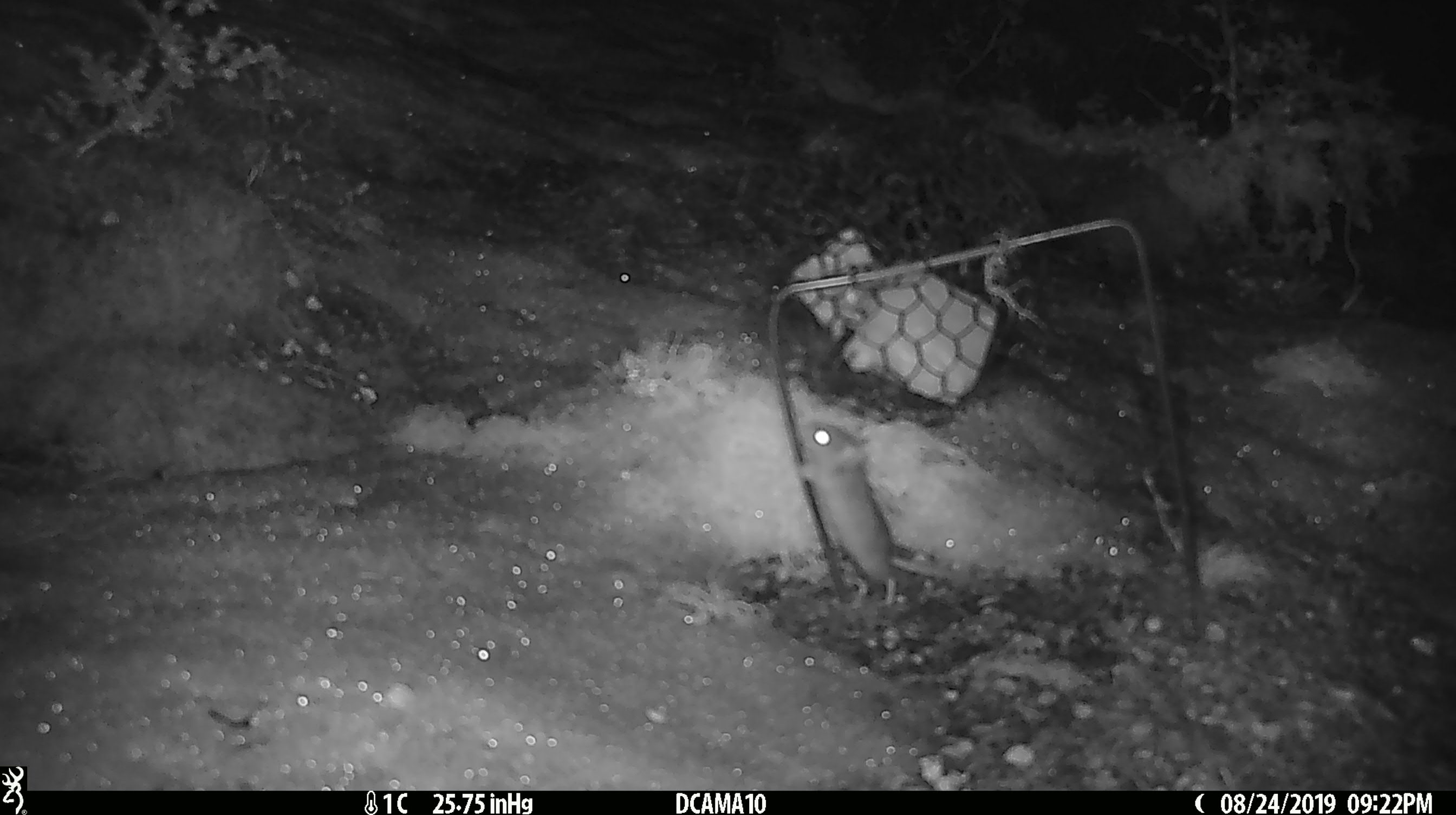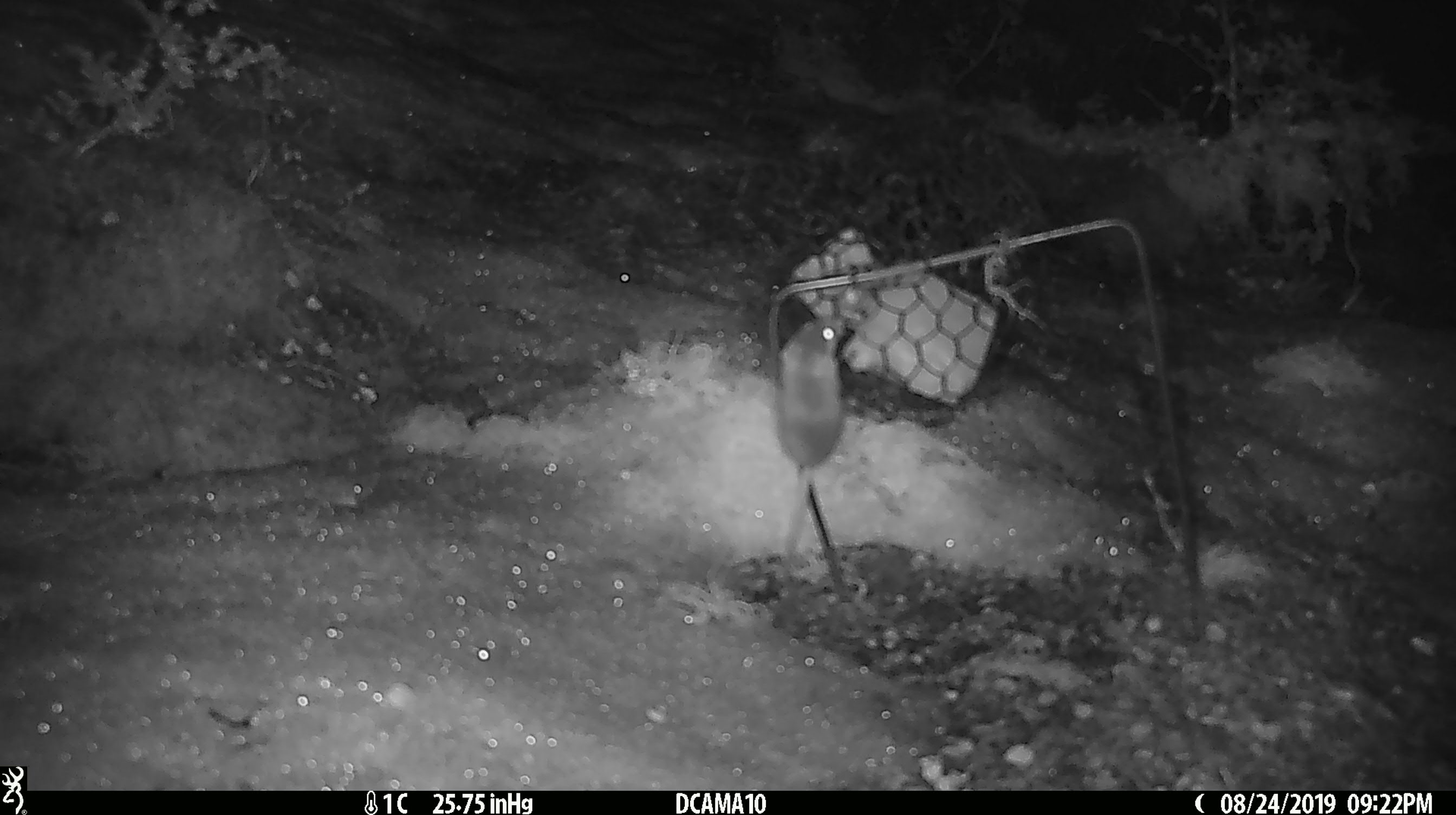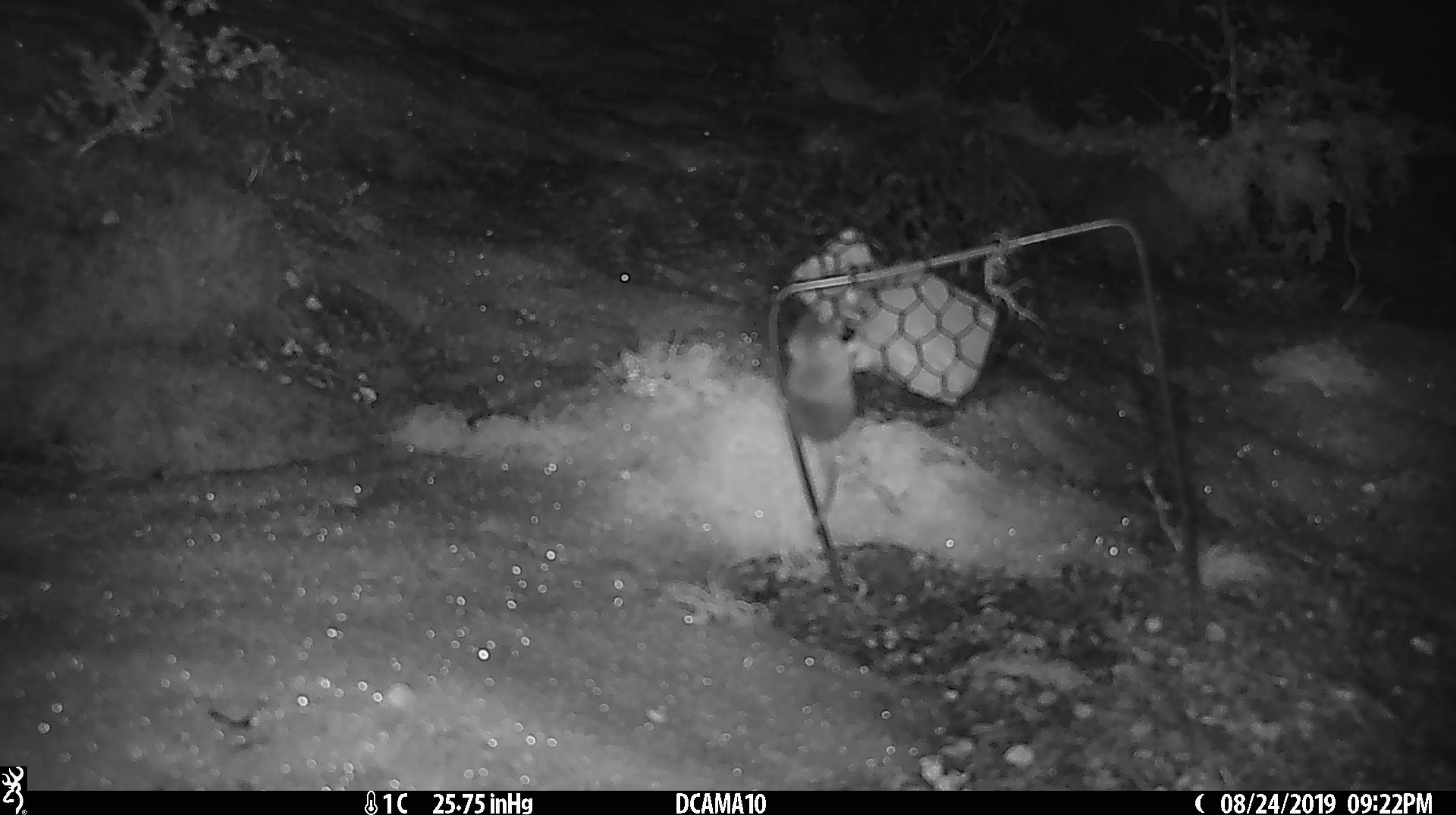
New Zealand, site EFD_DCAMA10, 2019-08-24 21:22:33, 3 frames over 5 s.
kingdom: Animalia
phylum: Chordata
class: Mammalia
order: Rodentia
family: Muridae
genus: Mus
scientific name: Mus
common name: mouse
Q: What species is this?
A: Mouse (Mus).